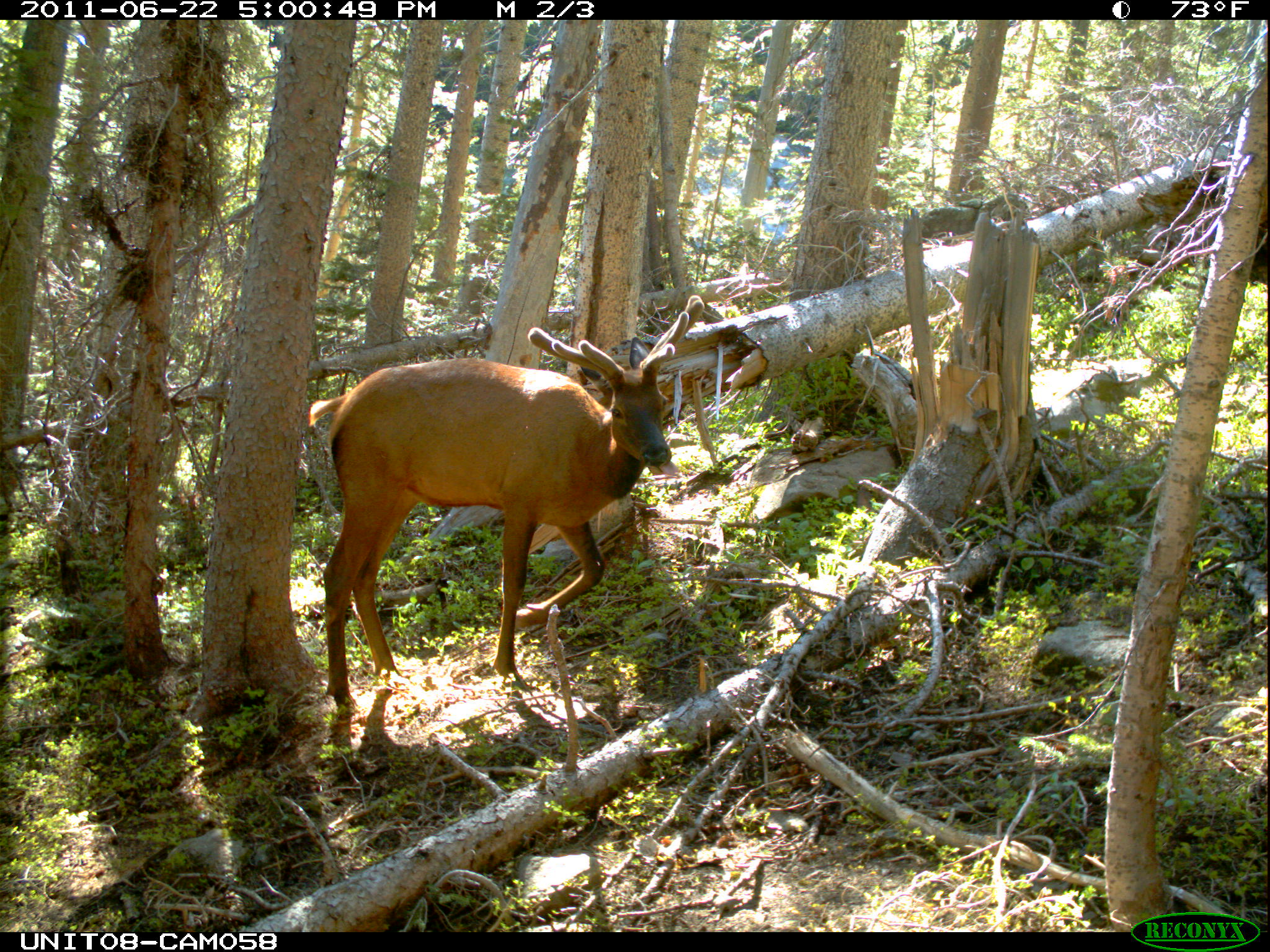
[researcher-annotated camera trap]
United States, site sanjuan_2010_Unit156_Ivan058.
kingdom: Animalia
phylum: Chordata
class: Mammalia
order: Artiodactyla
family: Cervidae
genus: Cervus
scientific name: Cervus elaphus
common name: red deer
Cervus elaphus (red deer).